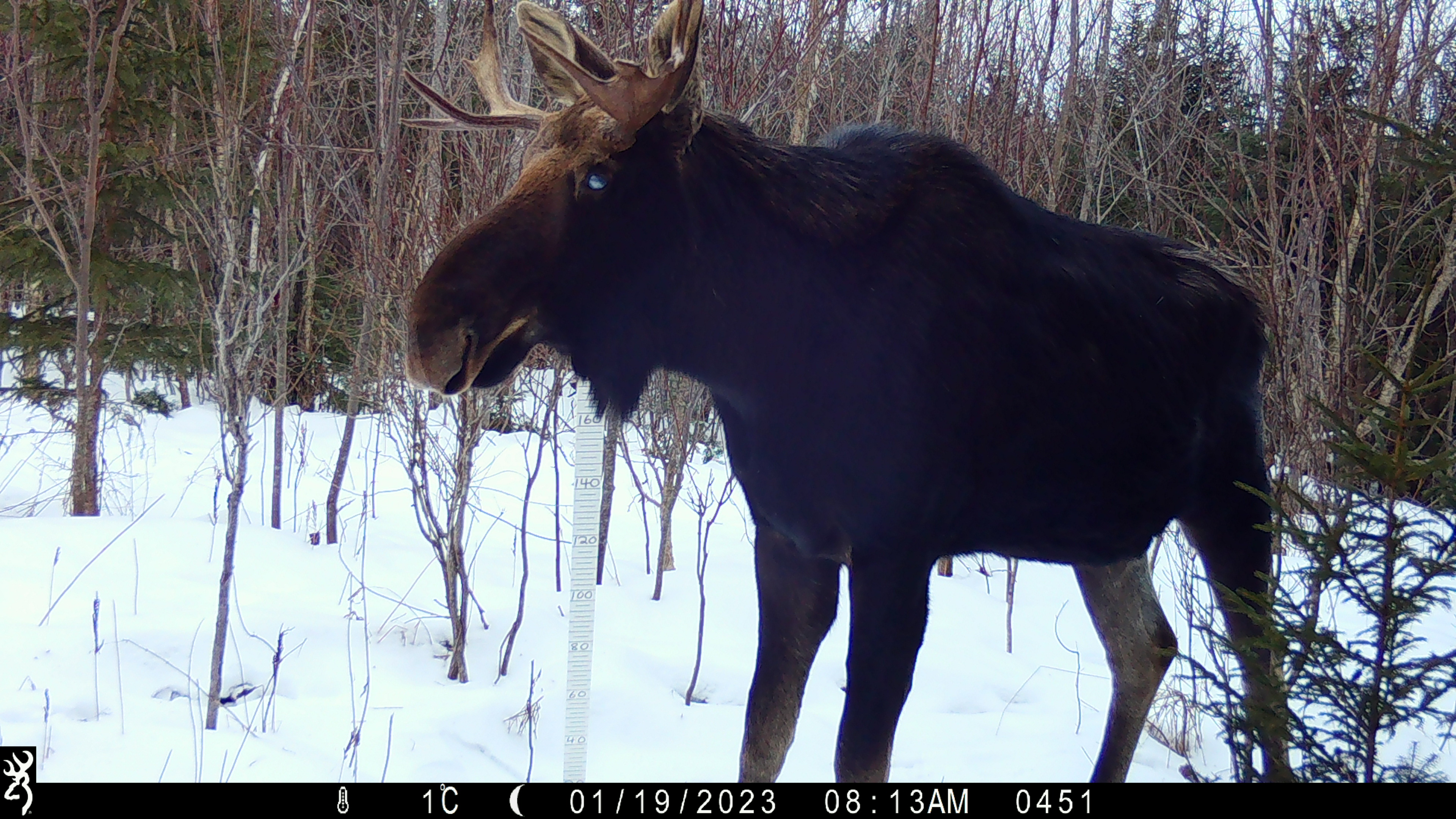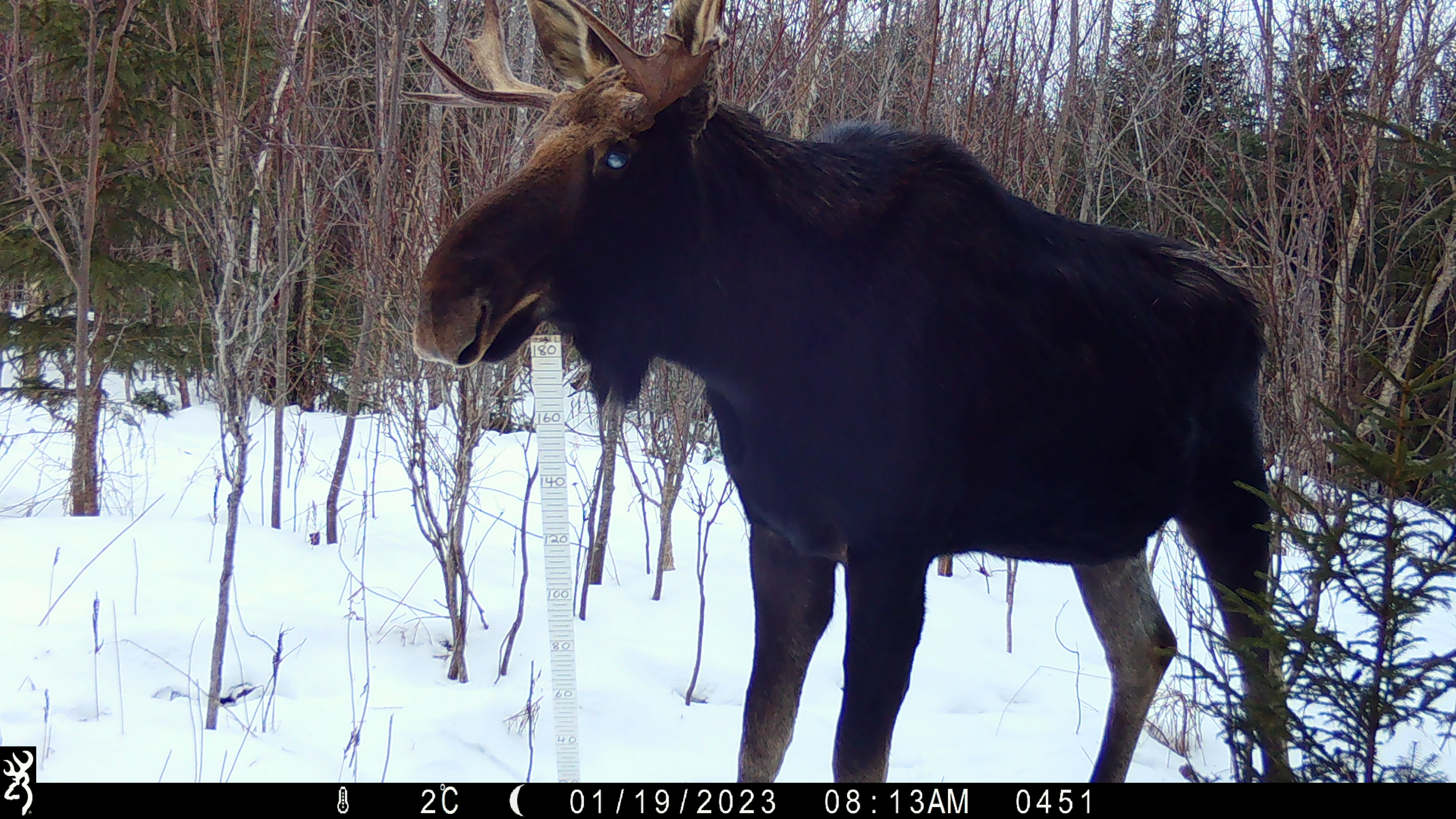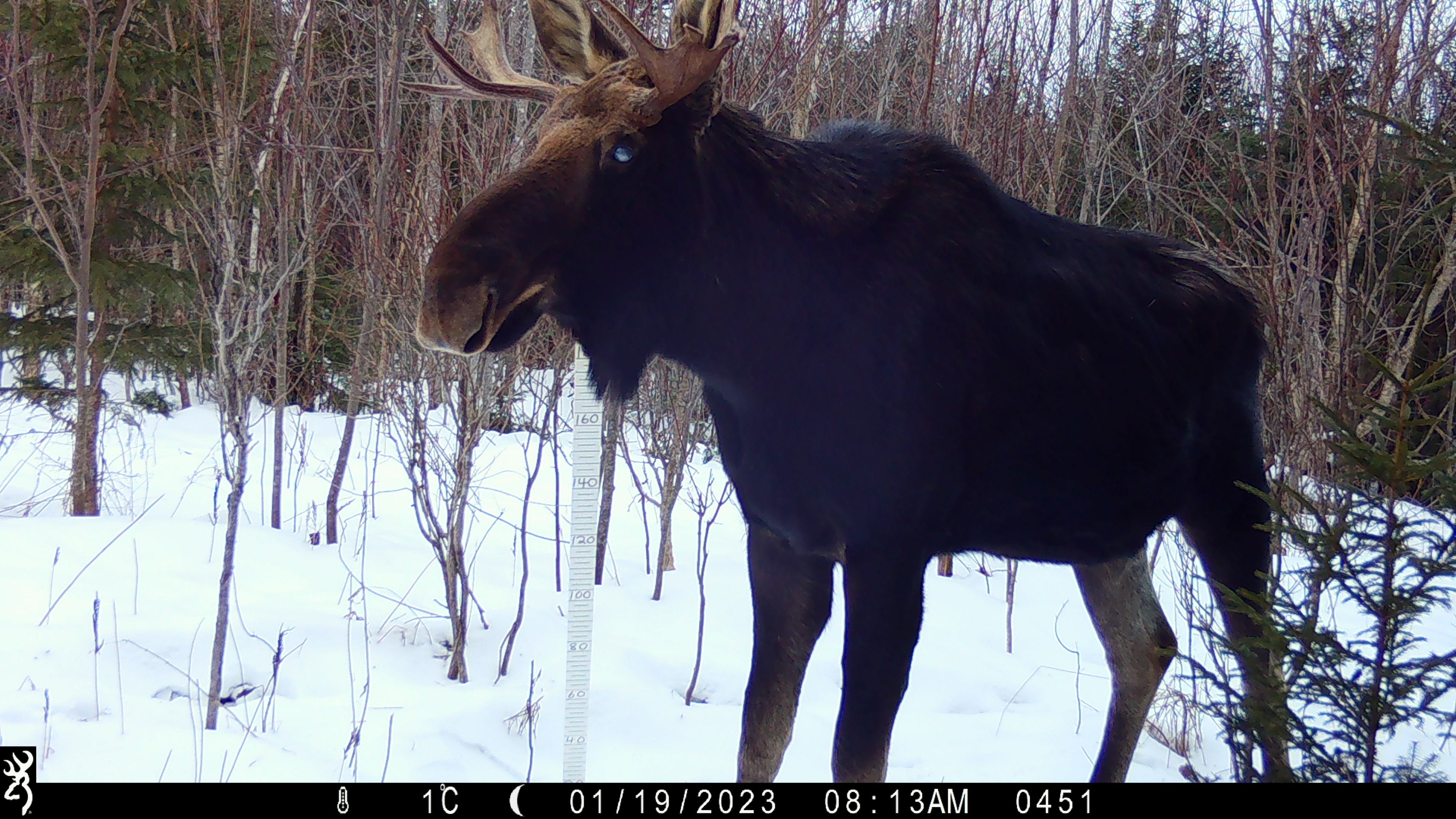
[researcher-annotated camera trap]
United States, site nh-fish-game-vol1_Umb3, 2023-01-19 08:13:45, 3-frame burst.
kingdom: Animalia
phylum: Chordata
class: Mammalia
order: Artiodactyla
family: Cervidae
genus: Alces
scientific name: Alces alces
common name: moose